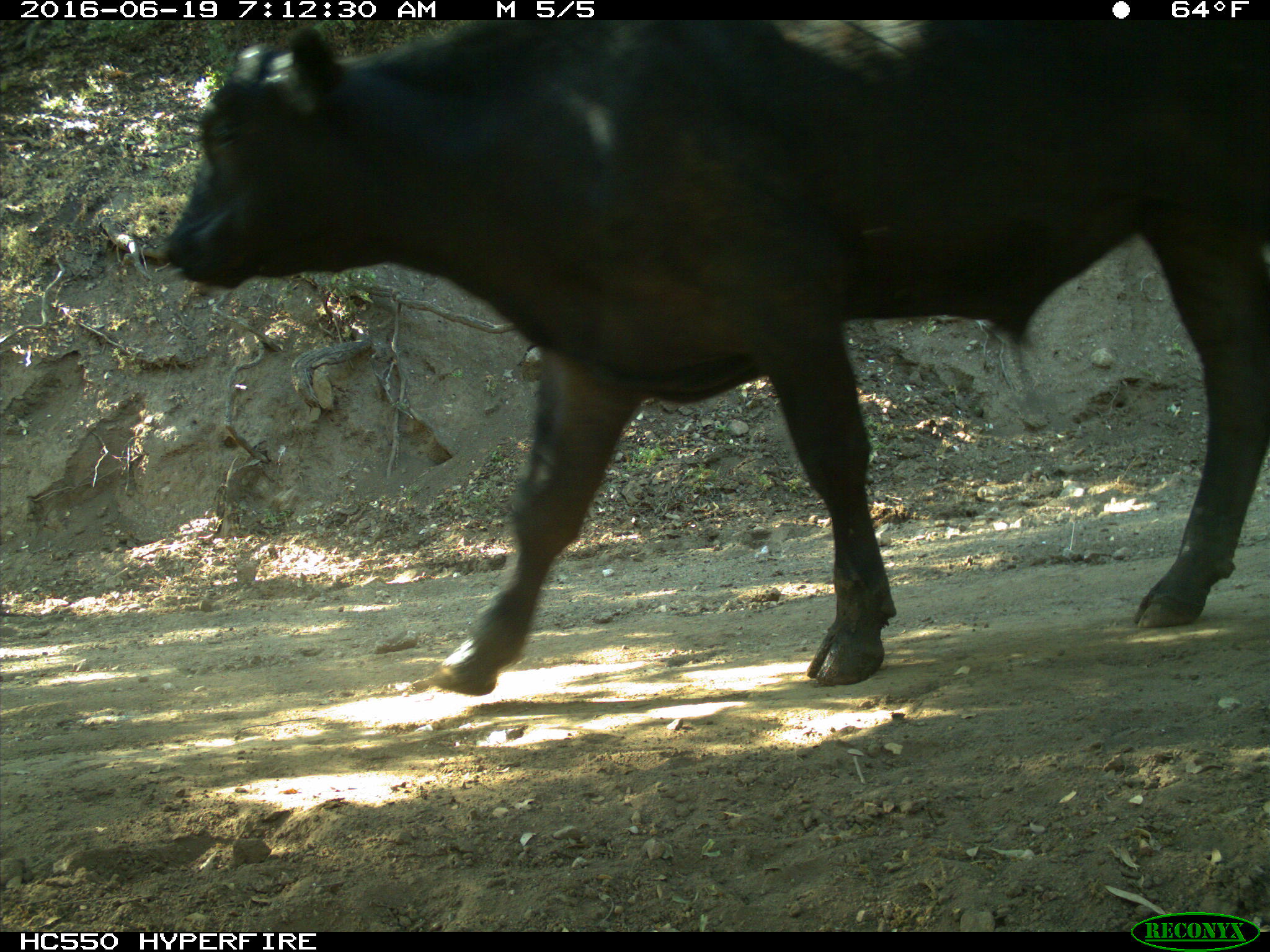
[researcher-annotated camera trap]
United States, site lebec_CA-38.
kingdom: Animalia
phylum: Chordata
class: Mammalia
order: Artiodactyla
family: Bovidae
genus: Bos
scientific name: Bos taurus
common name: domestic cow